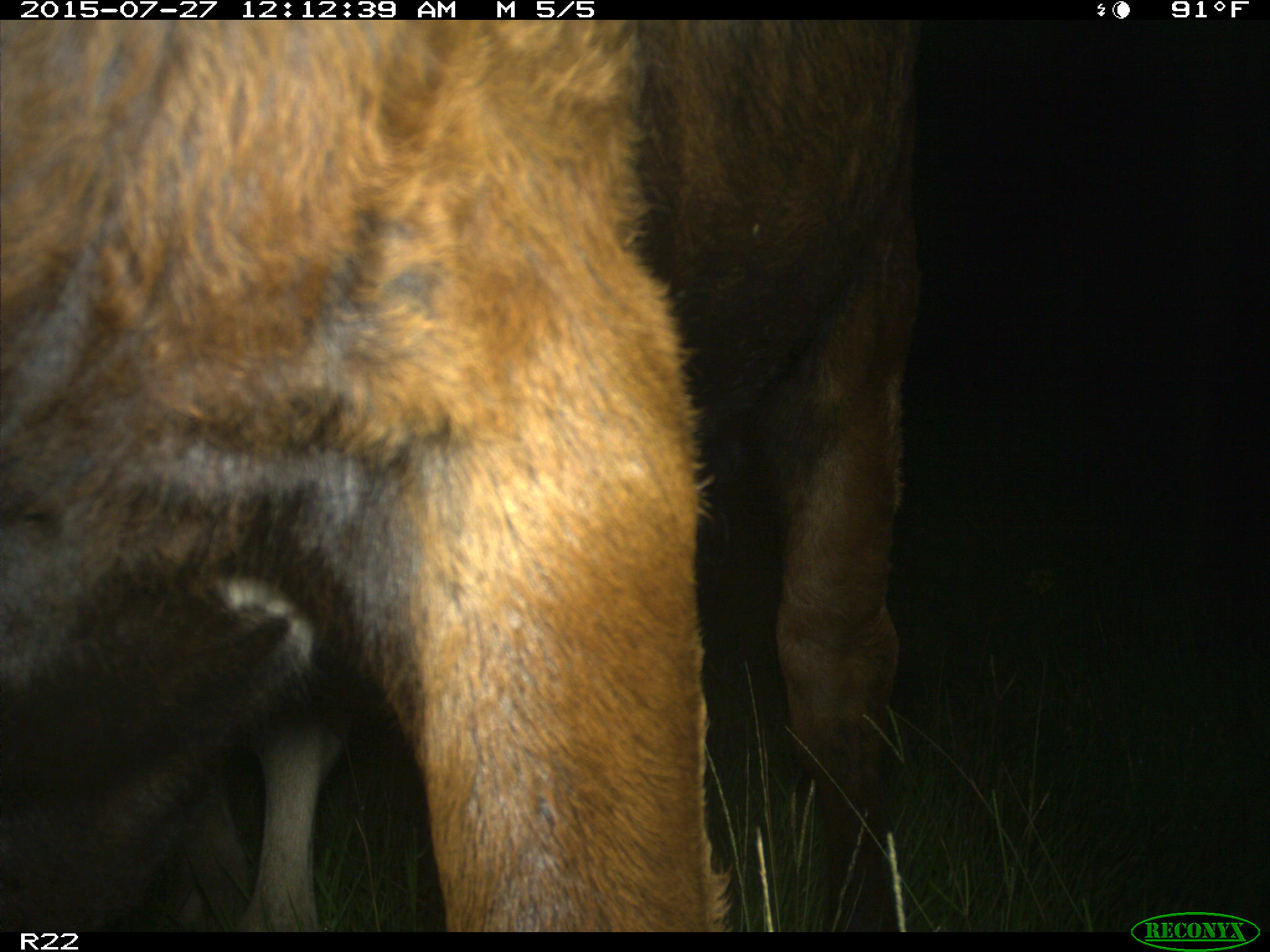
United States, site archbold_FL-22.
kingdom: Animalia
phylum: Chordata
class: Mammalia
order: Artiodactyla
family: Bovidae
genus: Bos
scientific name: Bos taurus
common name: domestic cow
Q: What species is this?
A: Bos taurus (domestic cow).